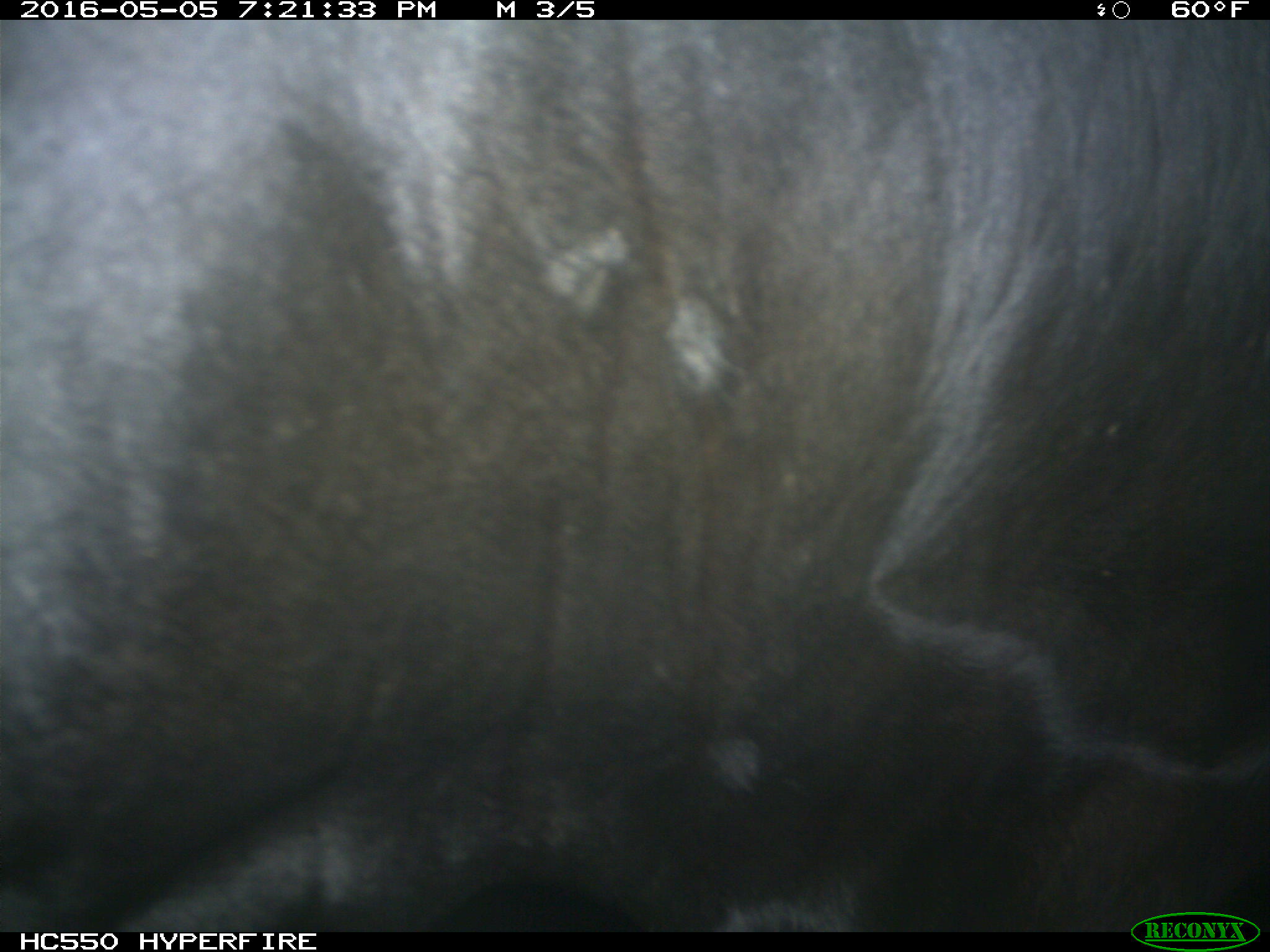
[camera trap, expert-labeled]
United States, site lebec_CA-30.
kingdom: Animalia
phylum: Chordata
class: Mammalia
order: Artiodactyla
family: Bovidae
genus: Bos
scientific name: Bos taurus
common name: domestic cow